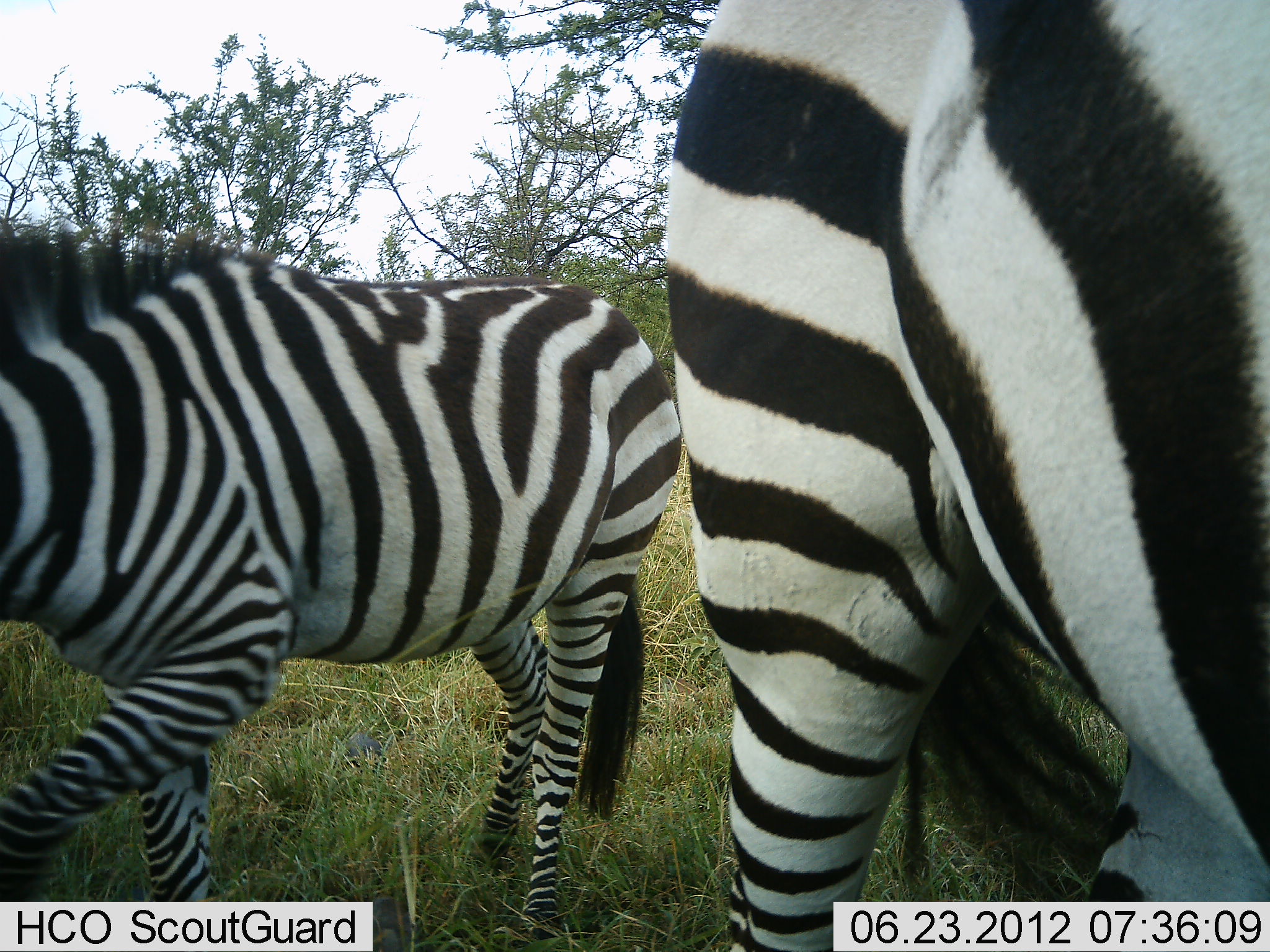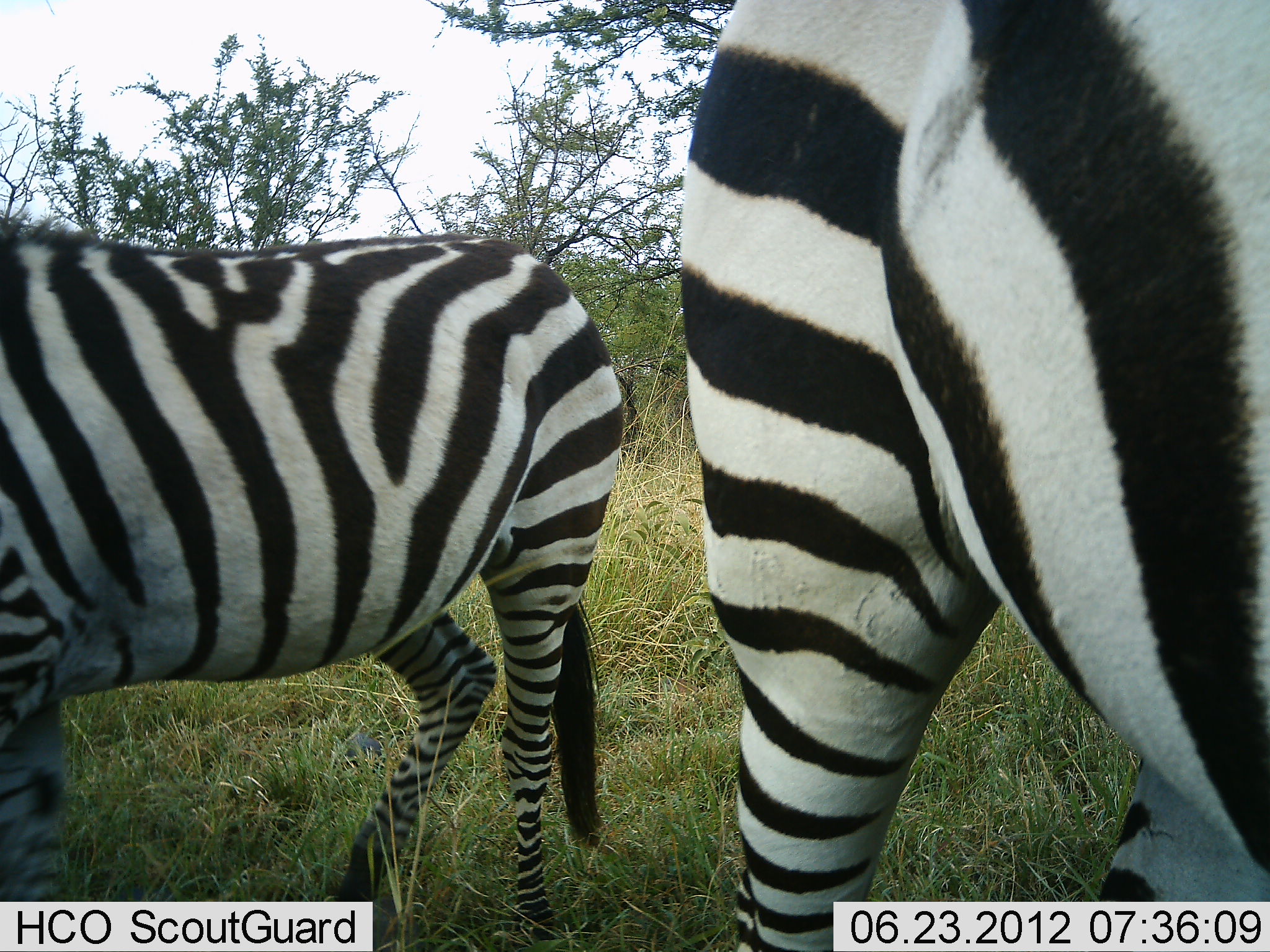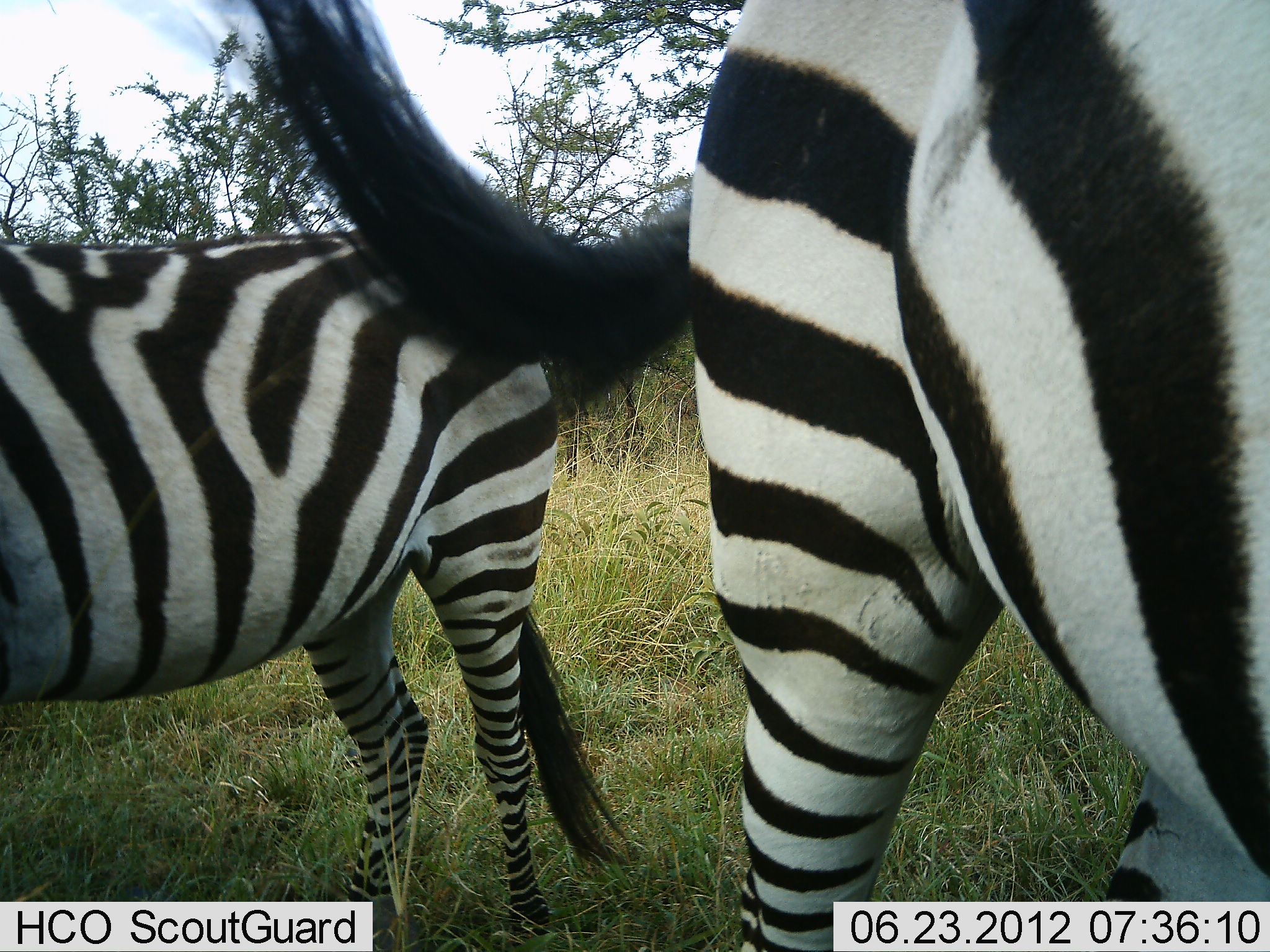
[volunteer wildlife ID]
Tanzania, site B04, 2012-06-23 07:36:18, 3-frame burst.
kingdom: Animalia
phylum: Chordata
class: Mammalia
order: Perissodactyla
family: Equidae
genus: Equus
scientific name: Equus quagga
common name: plains zebra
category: zebra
Zebra (plains zebra) (Equus quagga), count 2. Behavior (volunteer vote fractions): standing 90%, resting 0%, moving 30%, interacting 0%. Young present (vote fraction): 0%. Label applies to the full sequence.